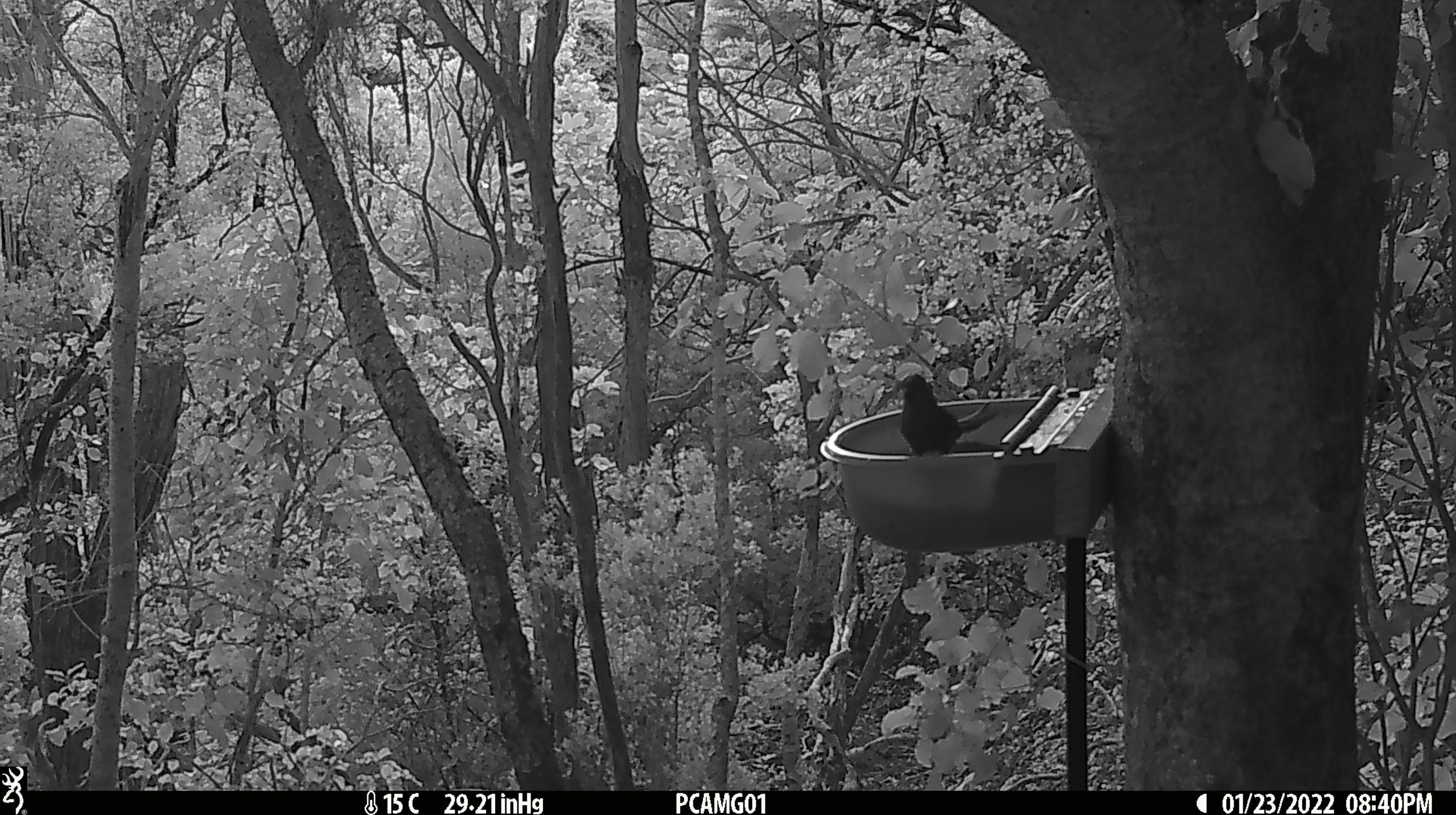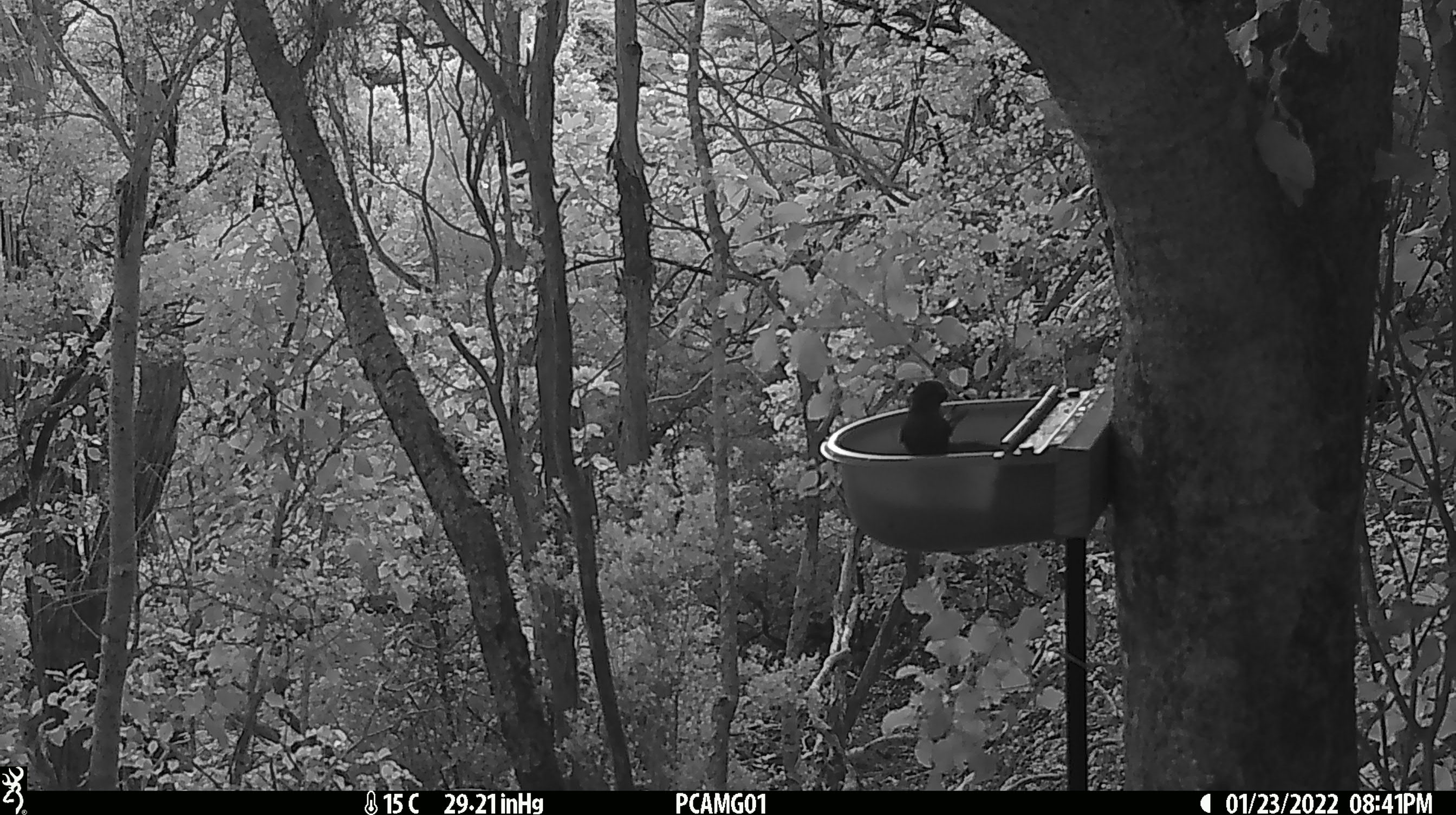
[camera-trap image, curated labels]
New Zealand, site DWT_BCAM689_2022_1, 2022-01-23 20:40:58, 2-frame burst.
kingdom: Animalia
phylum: Chordata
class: Aves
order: Psittaciformes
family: Psittaculidae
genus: Cyanoramphus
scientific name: Cyanoramphus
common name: parakeet